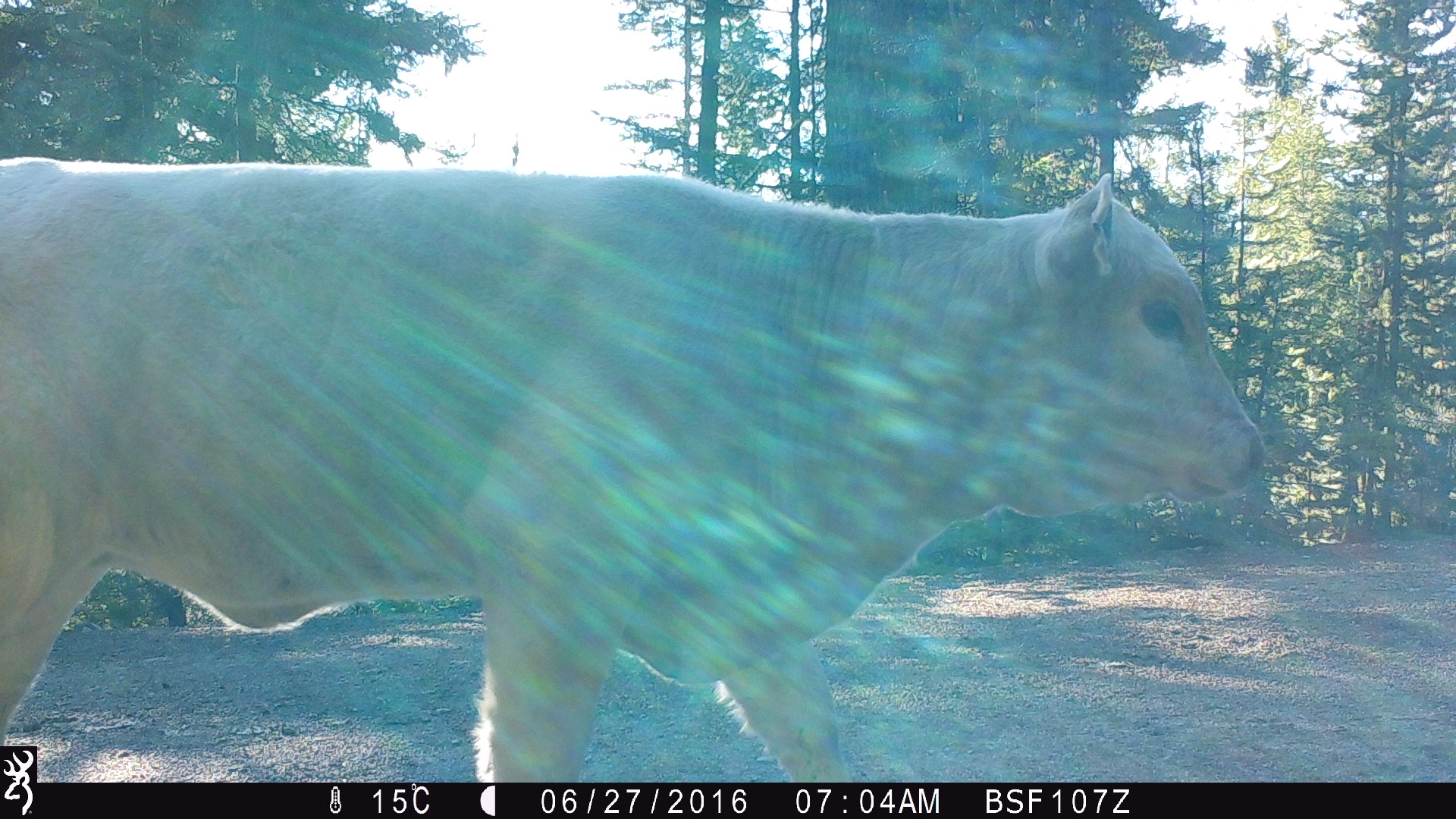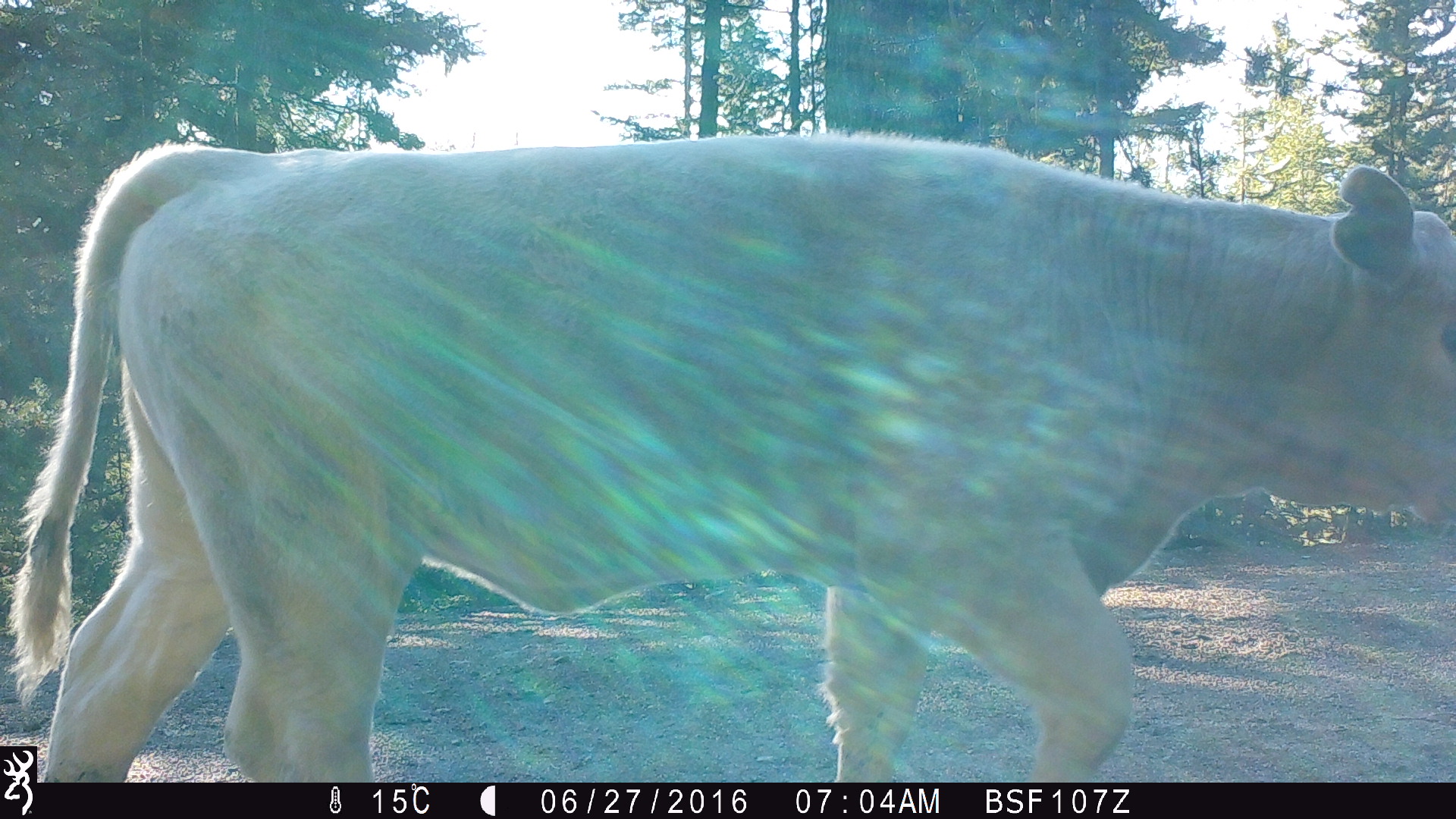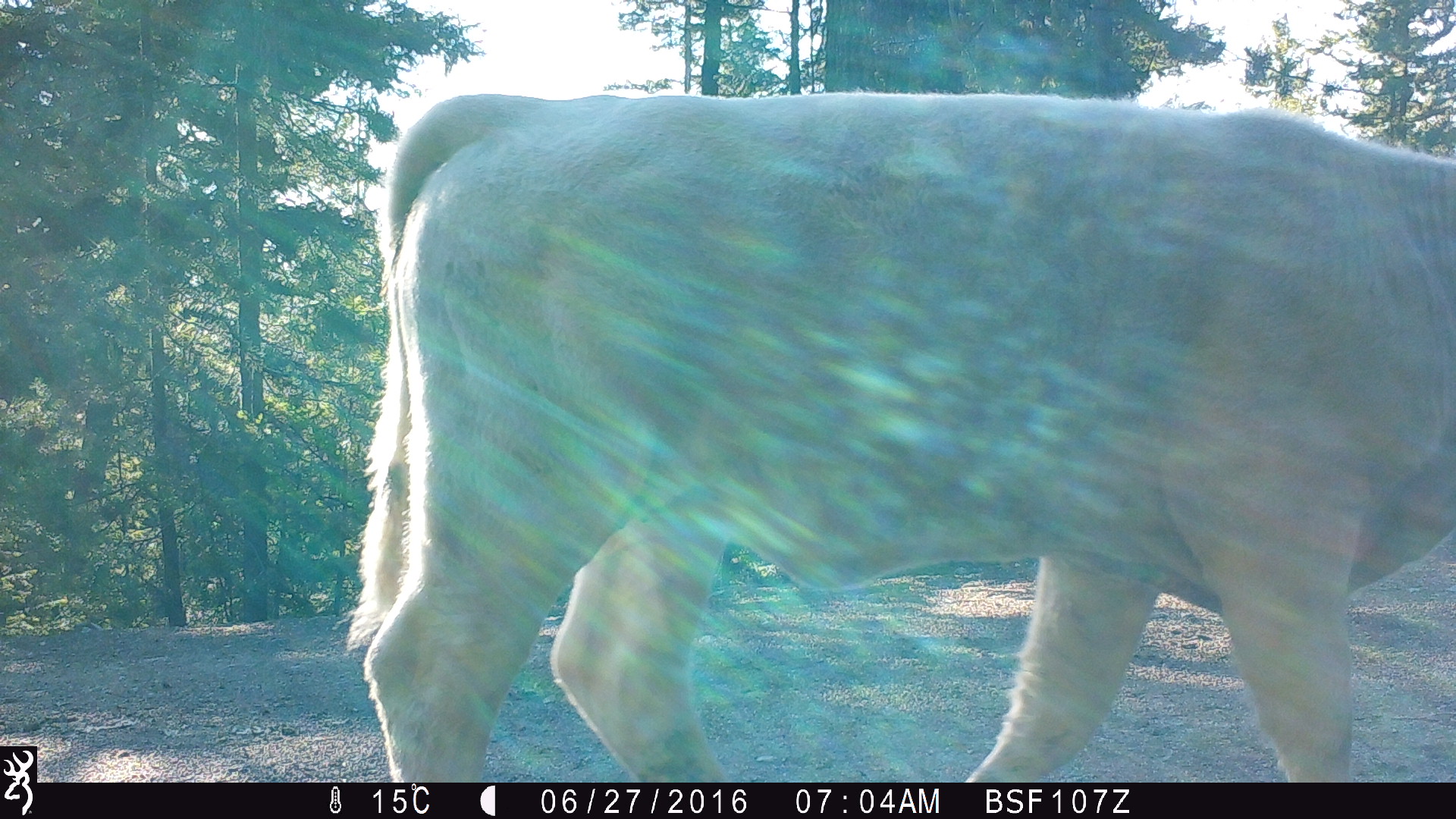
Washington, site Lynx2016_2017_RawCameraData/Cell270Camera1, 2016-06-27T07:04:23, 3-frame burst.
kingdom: Animalia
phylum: Chordata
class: Mammalia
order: Artiodactyla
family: Bovidae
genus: Bos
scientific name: Bos taurus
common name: domestic cattle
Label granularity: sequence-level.